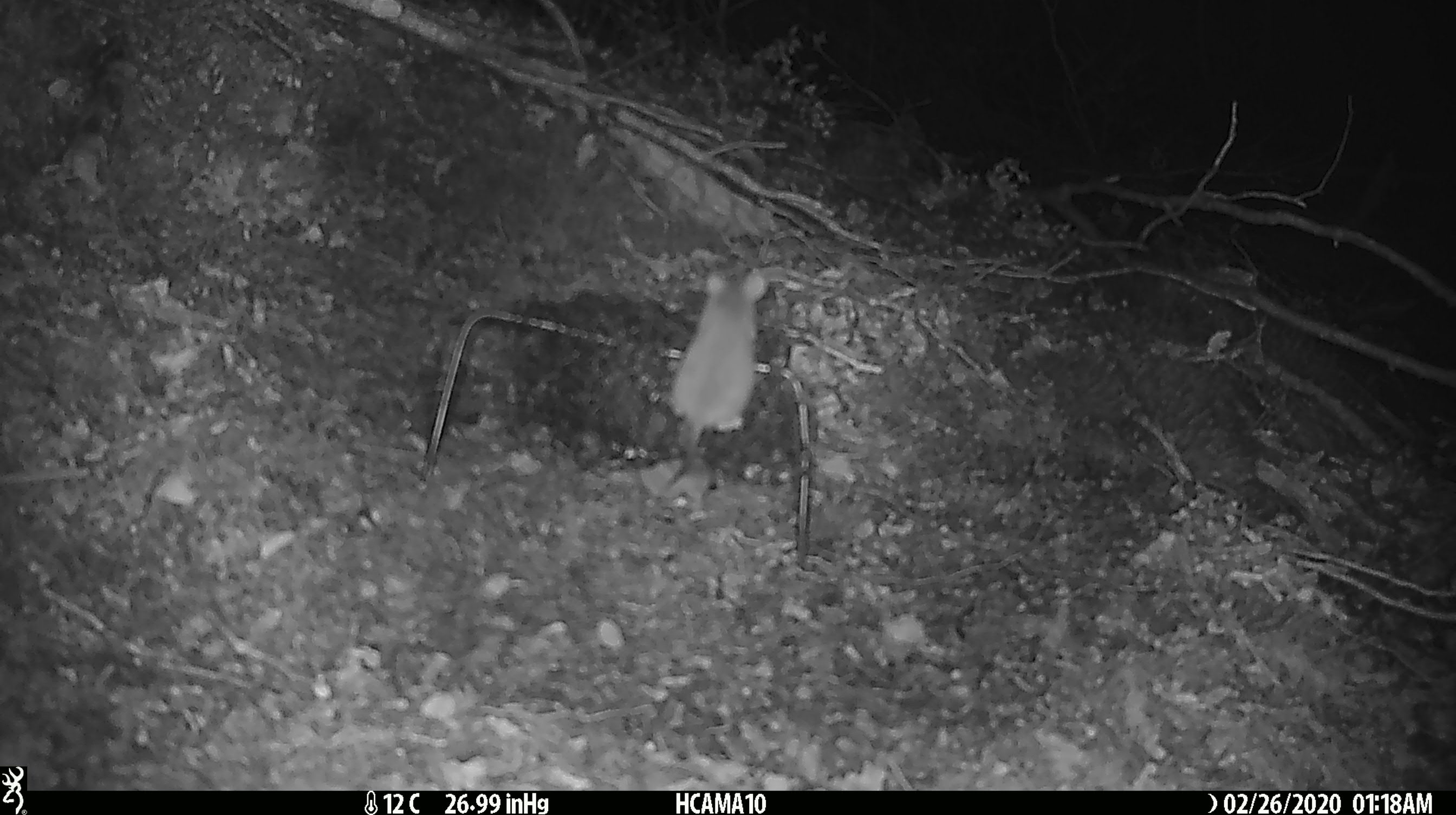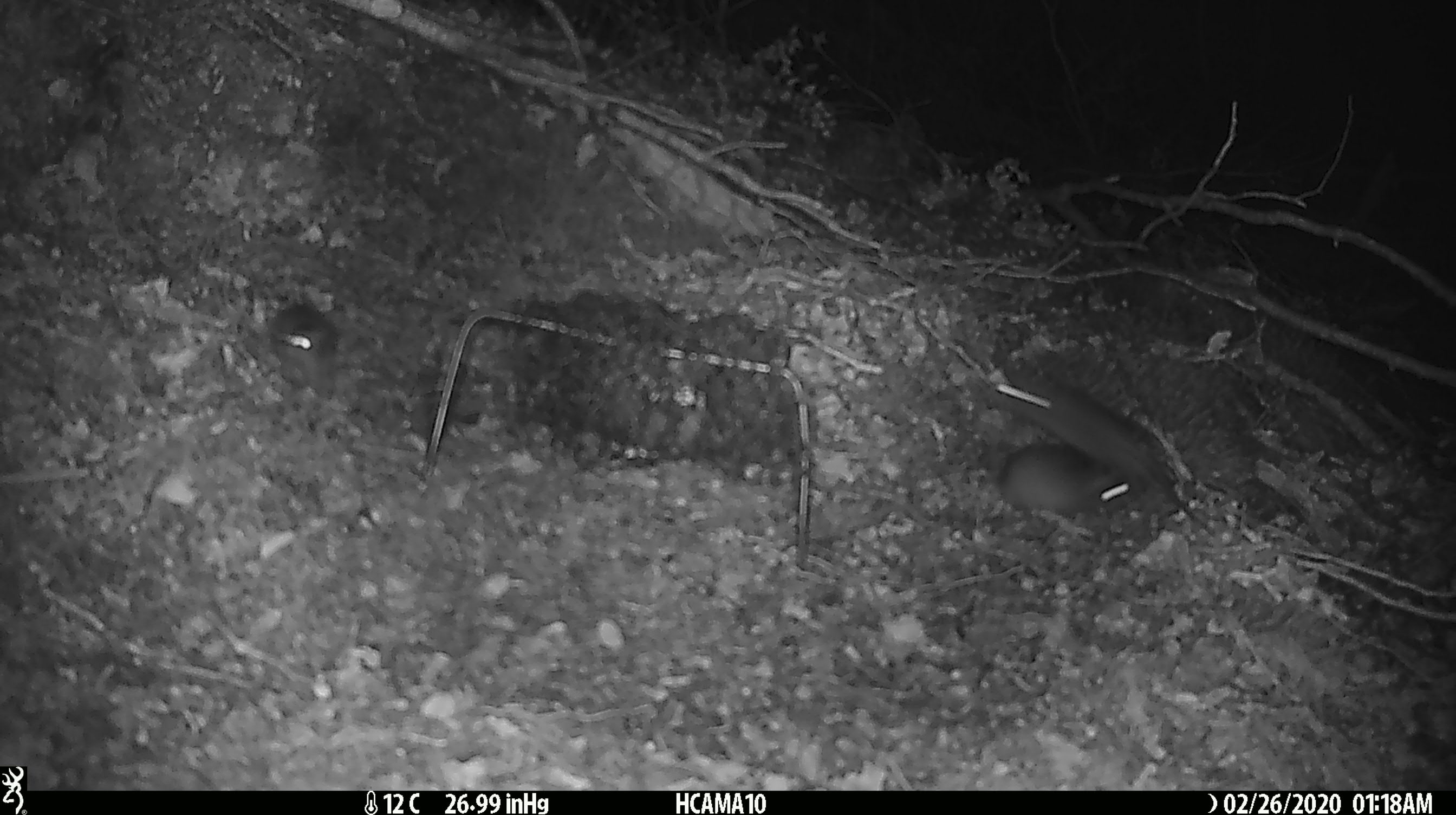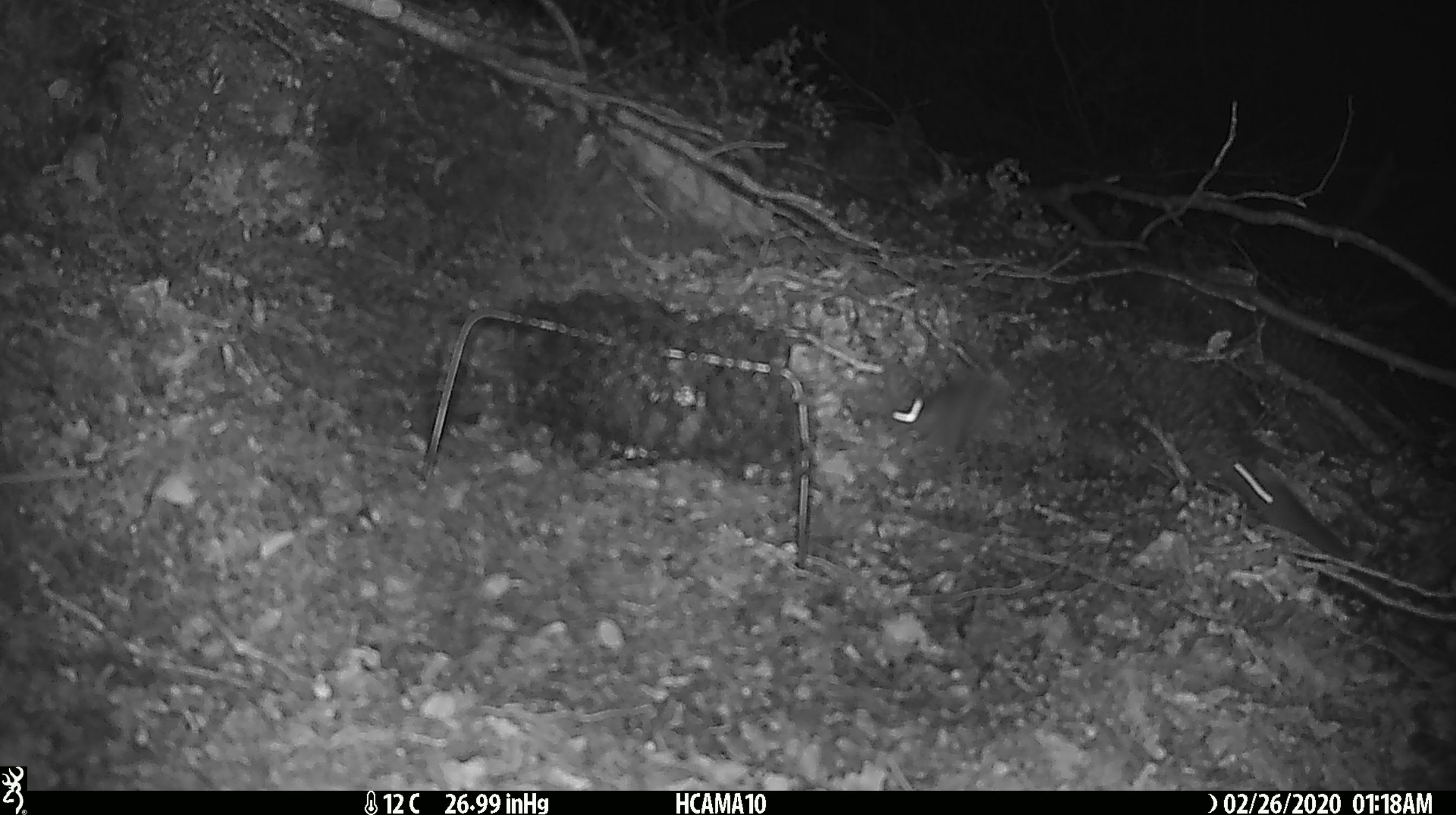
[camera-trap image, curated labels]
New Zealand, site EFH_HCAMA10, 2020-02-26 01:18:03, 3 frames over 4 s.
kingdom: Animalia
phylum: Chordata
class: Mammalia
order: Rodentia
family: Muridae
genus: Mus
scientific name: Mus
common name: mouse